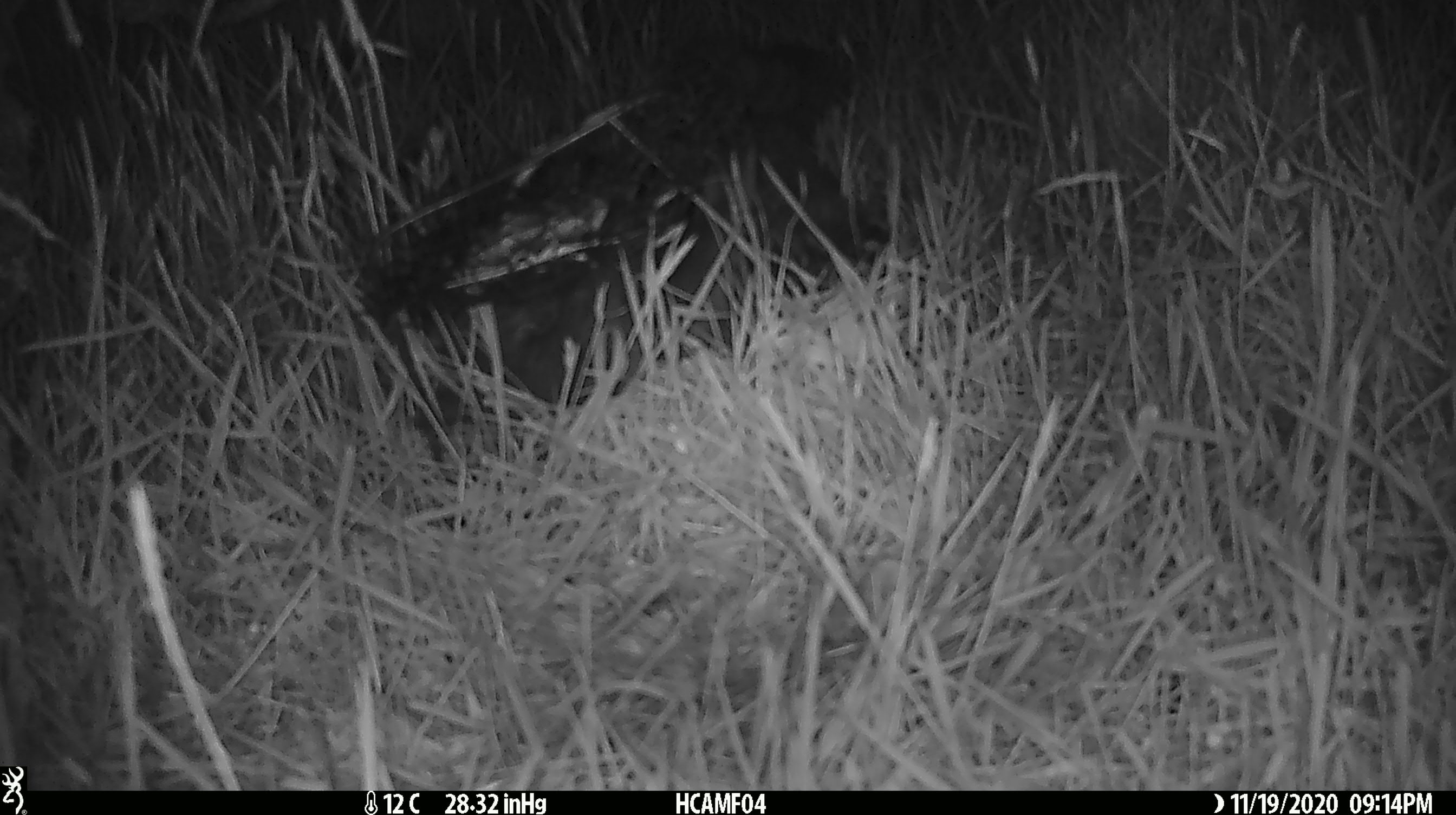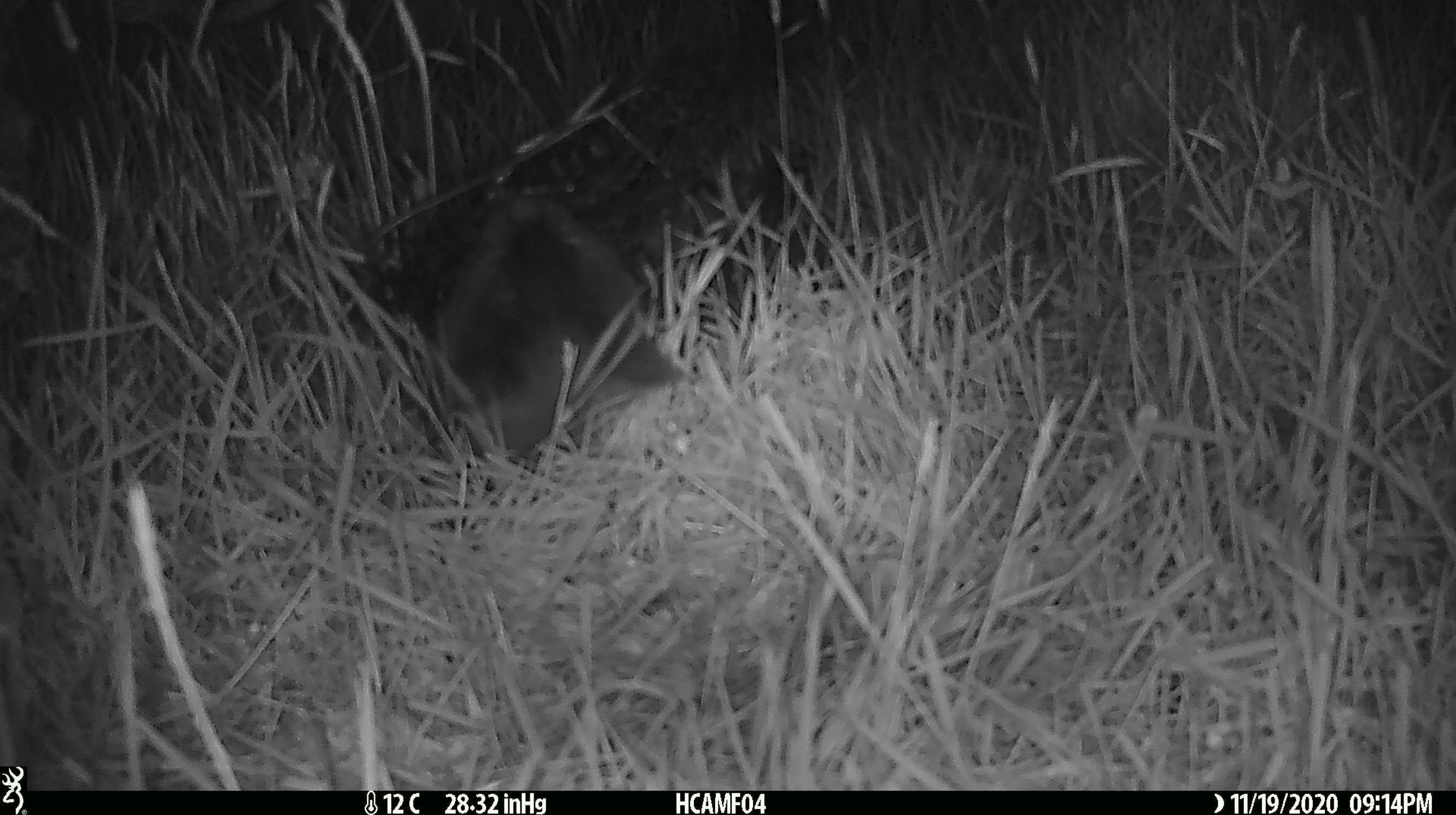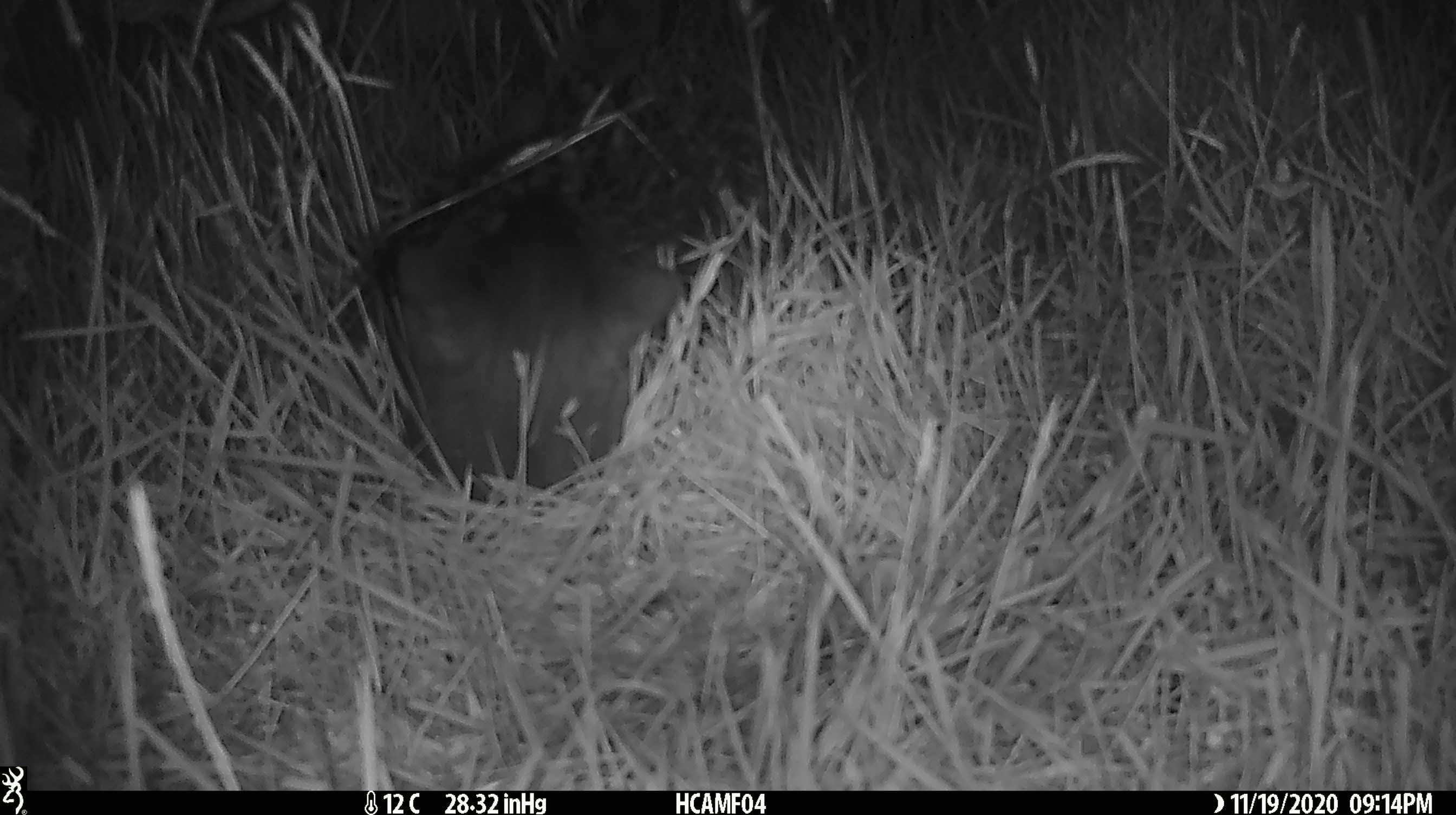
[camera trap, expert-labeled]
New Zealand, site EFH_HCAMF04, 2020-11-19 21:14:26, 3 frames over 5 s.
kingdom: Animalia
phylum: Chordata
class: Mammalia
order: Carnivora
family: Felidae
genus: Felis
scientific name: Felis catus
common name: domestic cat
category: cat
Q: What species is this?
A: Cat (domestic cat) (Felis catus).